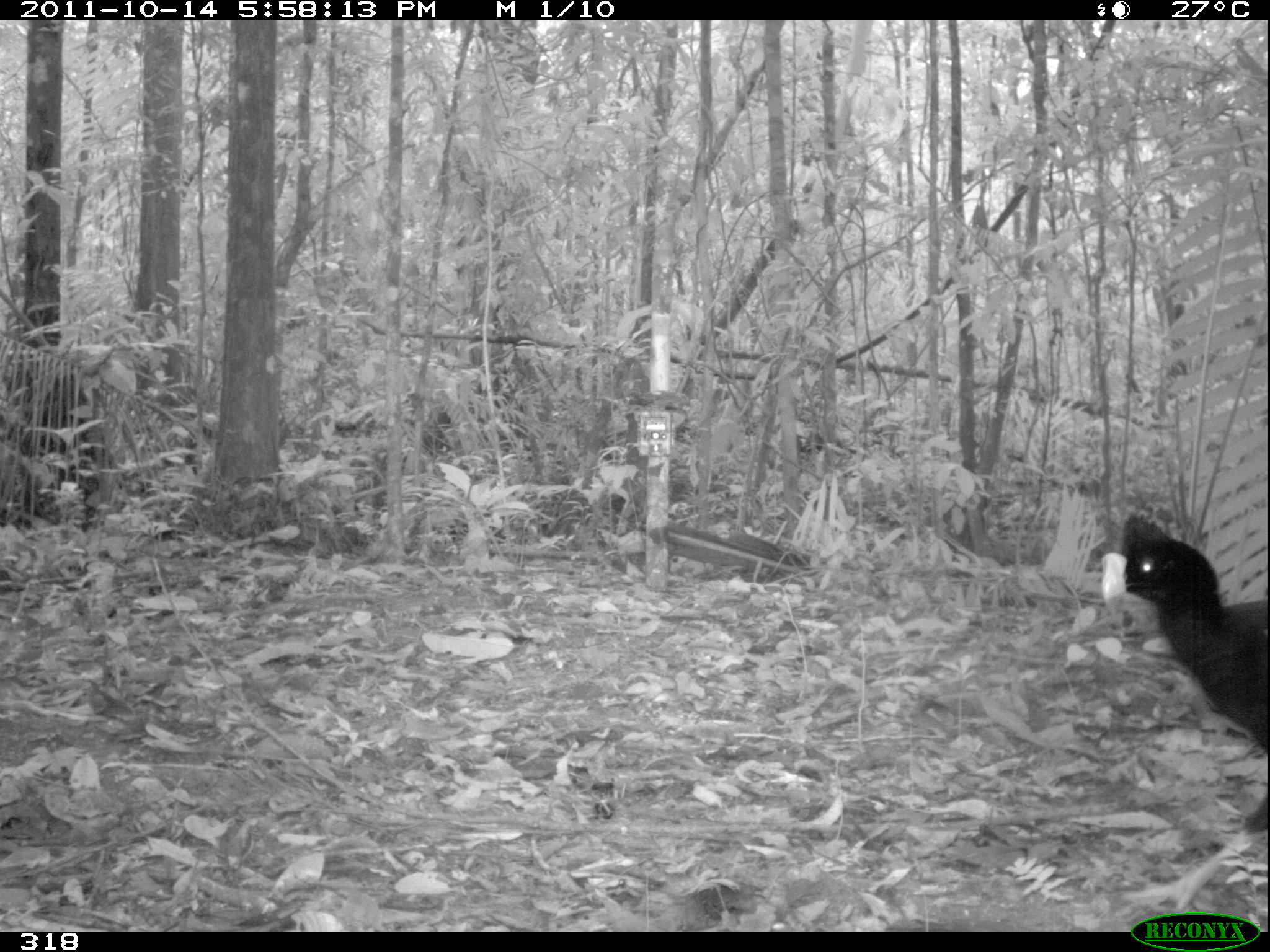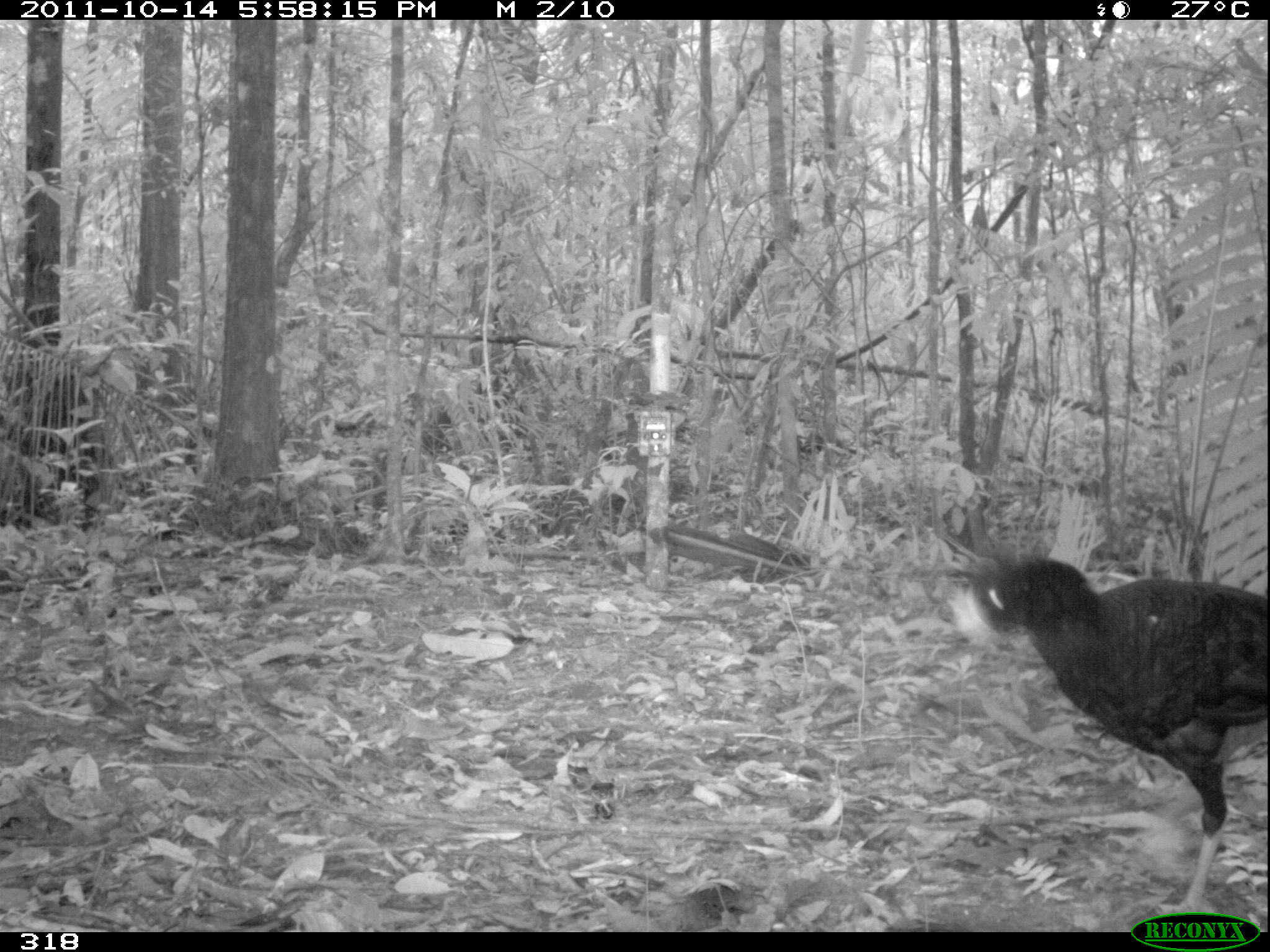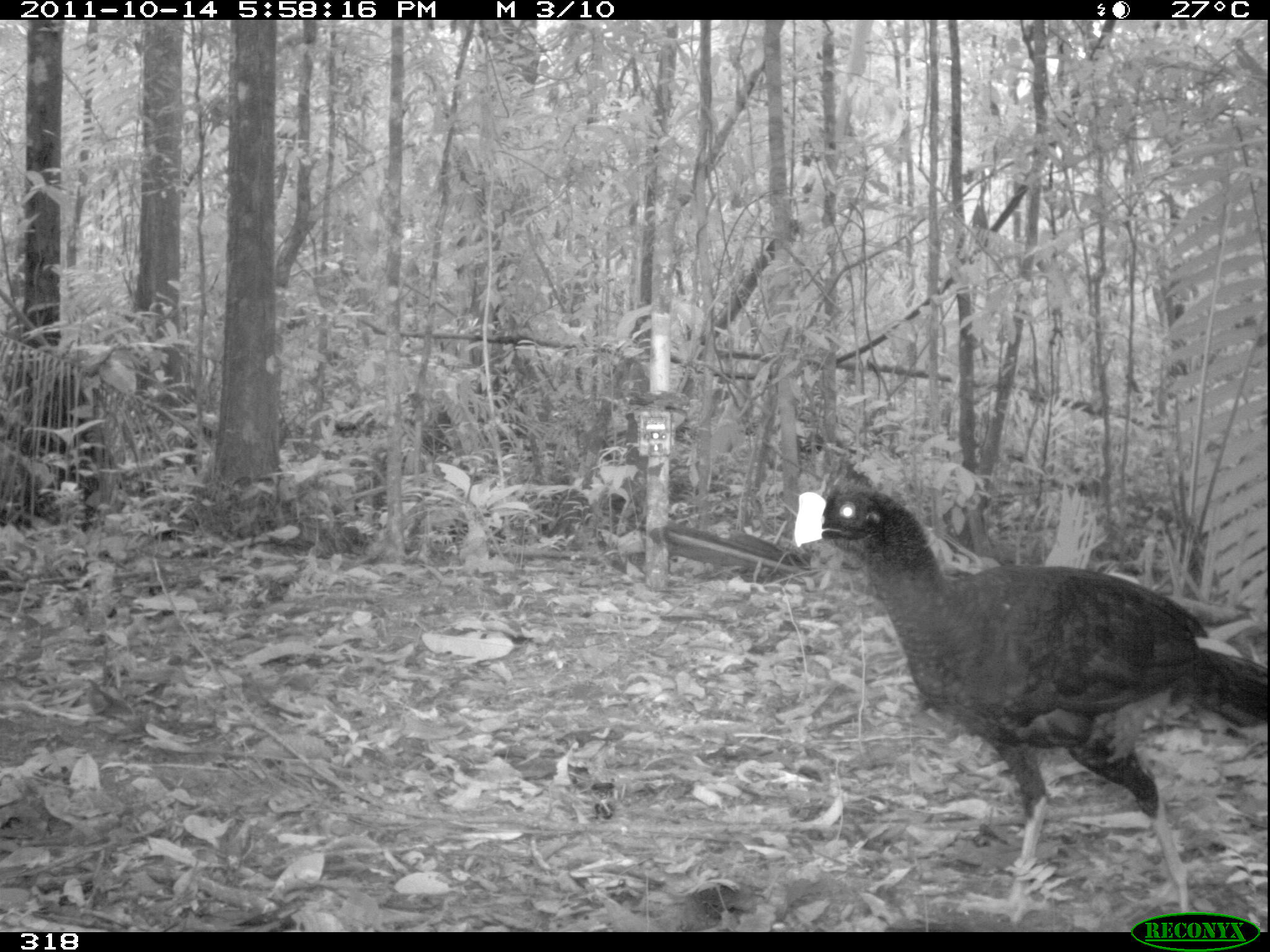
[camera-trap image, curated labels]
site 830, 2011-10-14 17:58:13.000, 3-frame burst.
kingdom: Animalia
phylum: Chordata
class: Aves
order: Galliformes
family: Cracidae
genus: Mitu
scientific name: Mitu tuberosum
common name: razor-billed curassow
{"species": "Mitu tuberosum (razor-billed curassow)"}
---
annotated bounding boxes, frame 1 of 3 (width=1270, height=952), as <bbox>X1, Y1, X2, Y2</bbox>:
mitu tuberosum: <bbox>1099, 514, 1268, 834</bbox>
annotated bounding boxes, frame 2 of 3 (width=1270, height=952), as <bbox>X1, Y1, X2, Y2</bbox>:
mitu tuberosum: <bbox>947, 553, 1270, 930</bbox>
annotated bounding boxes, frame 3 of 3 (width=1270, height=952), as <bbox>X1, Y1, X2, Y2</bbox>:
mitu tuberosum: <bbox>792, 486, 1269, 930</bbox>